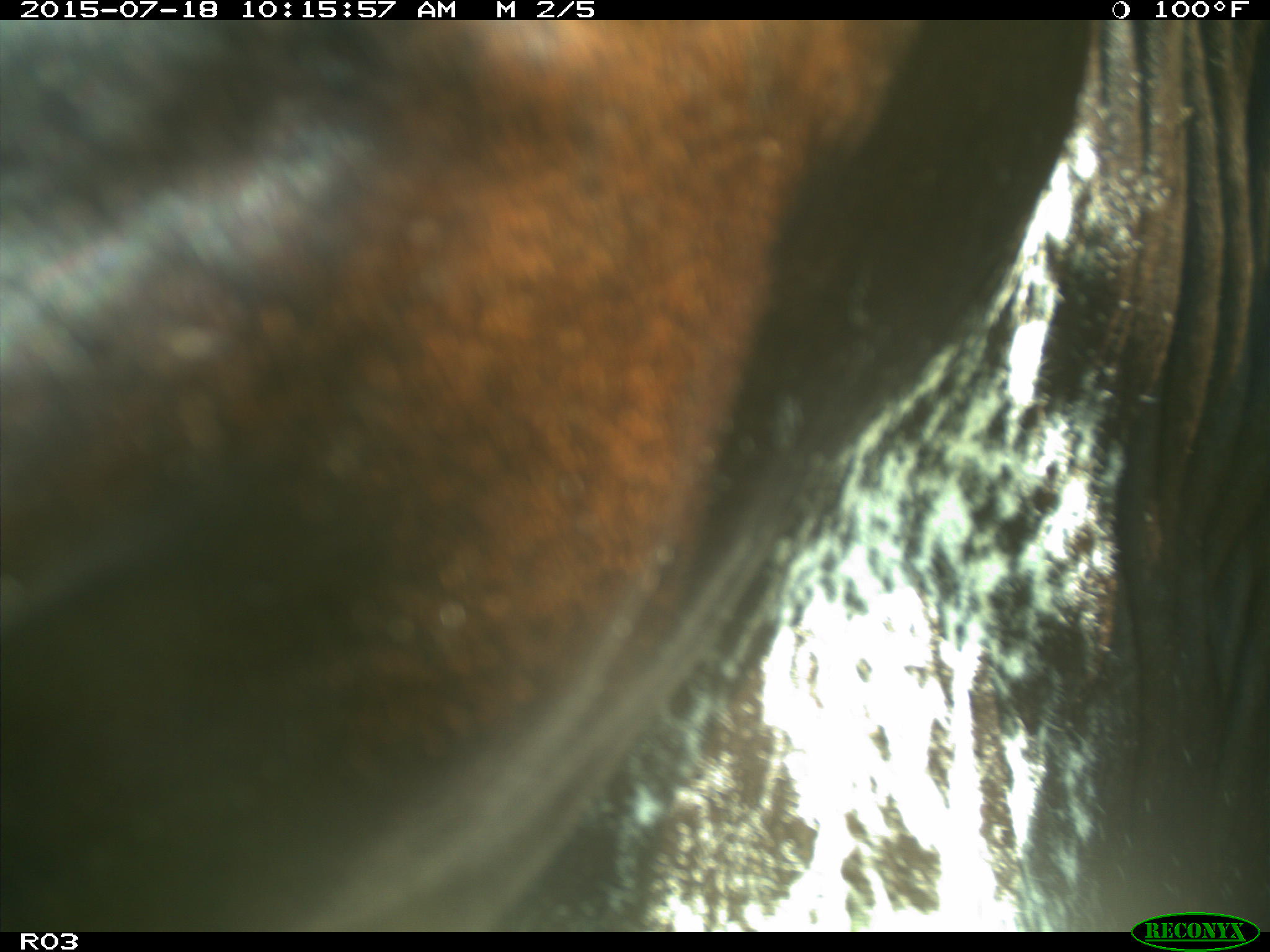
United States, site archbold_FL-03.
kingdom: Animalia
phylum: Chordata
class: Mammalia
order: Artiodactyla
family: Bovidae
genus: Bos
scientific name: Bos taurus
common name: domestic cow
Bos taurus (domestic cow).